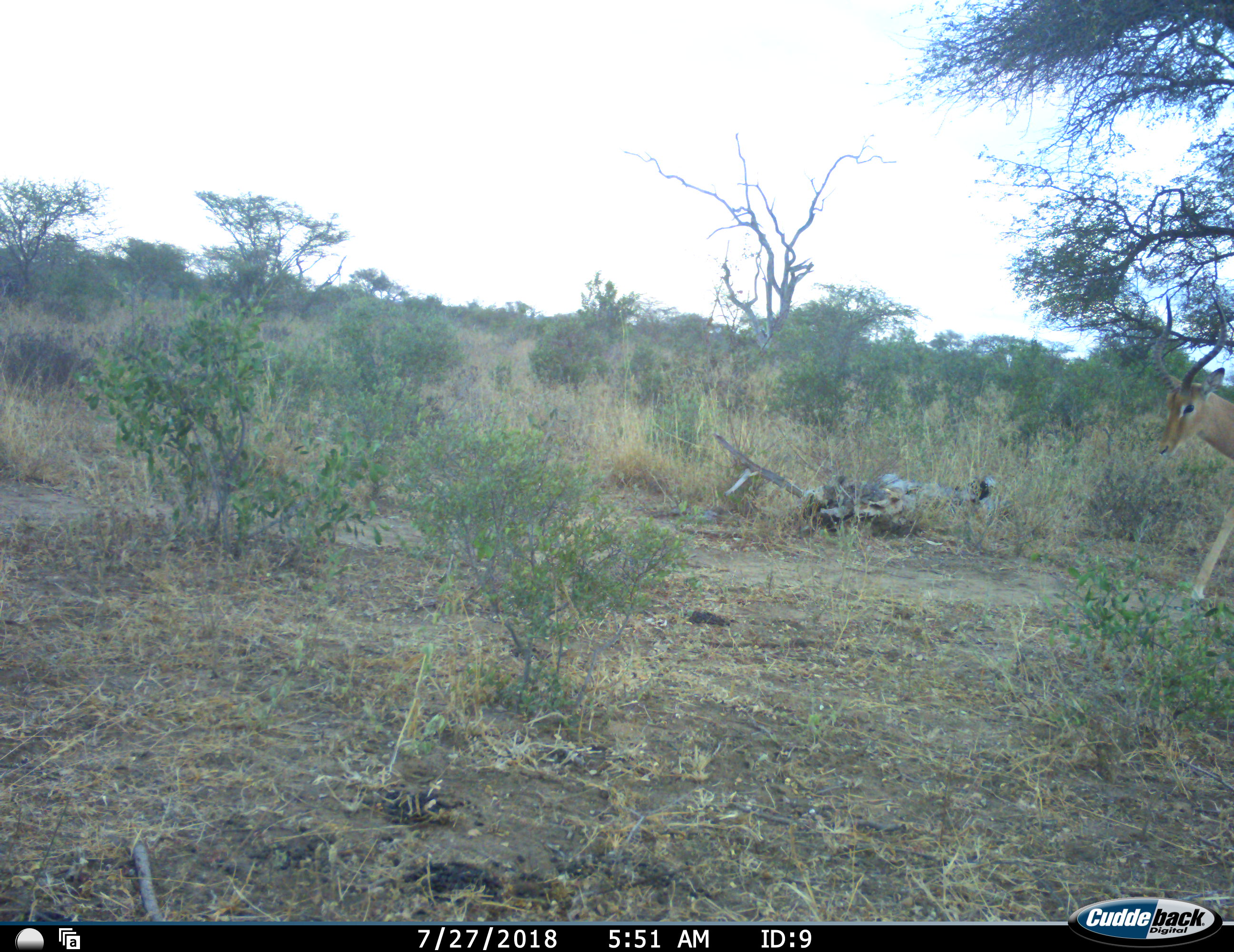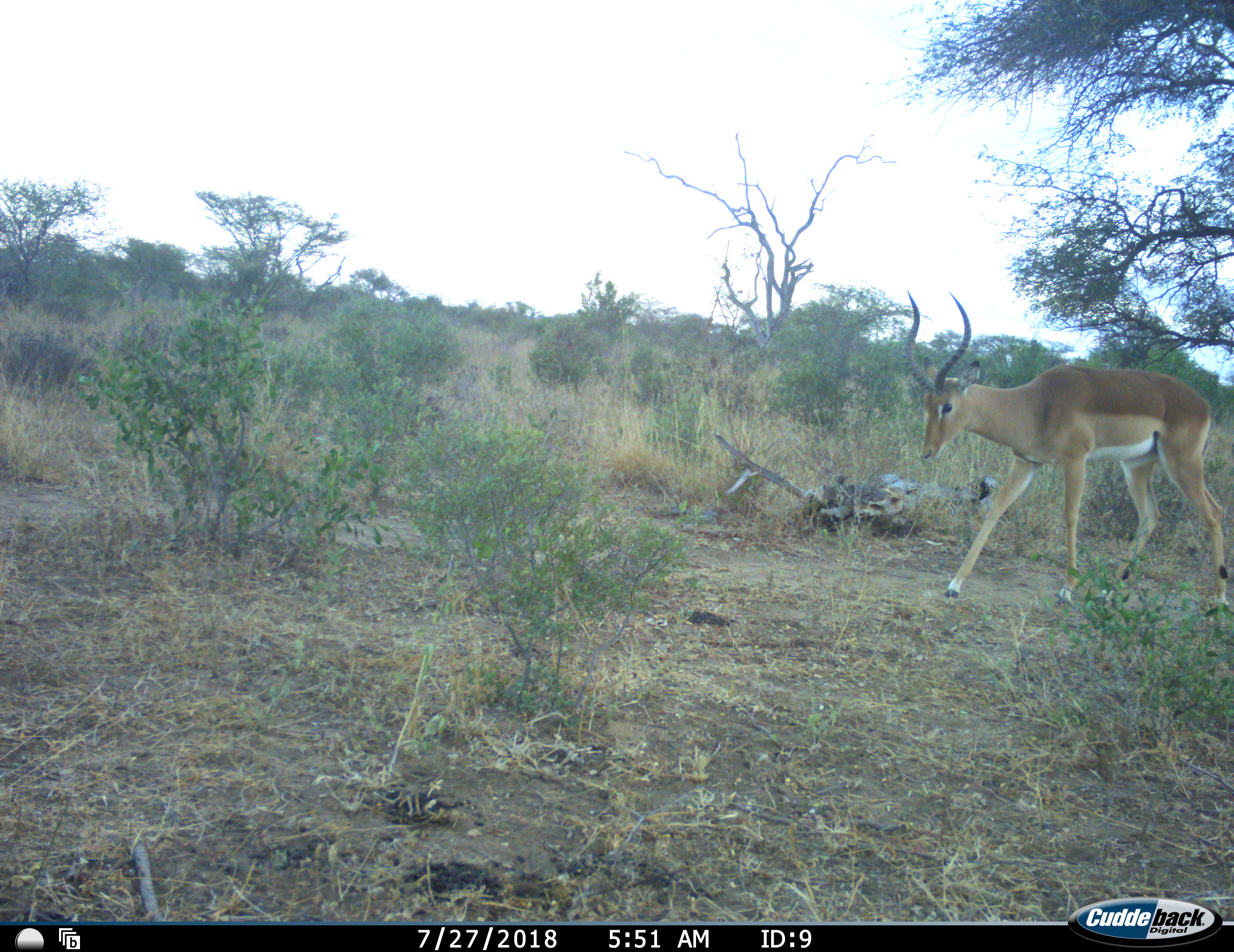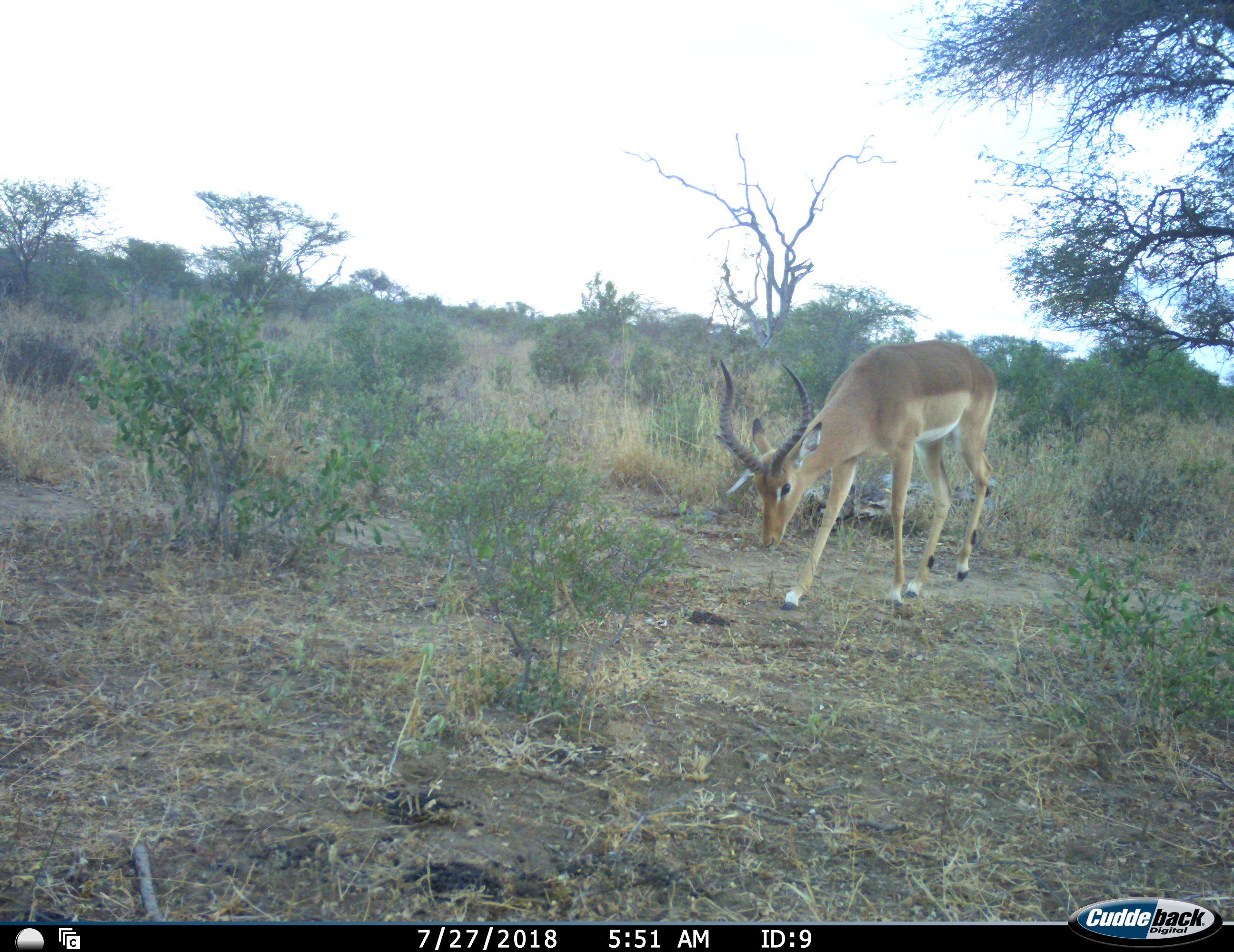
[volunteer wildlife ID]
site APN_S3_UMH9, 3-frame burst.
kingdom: Animalia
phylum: Chordata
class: Mammalia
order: Artiodactyla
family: Bovidae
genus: Aepyceros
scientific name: Aepyceros melampus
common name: impala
Impala (Aepyceros melampus), count 1. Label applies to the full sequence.